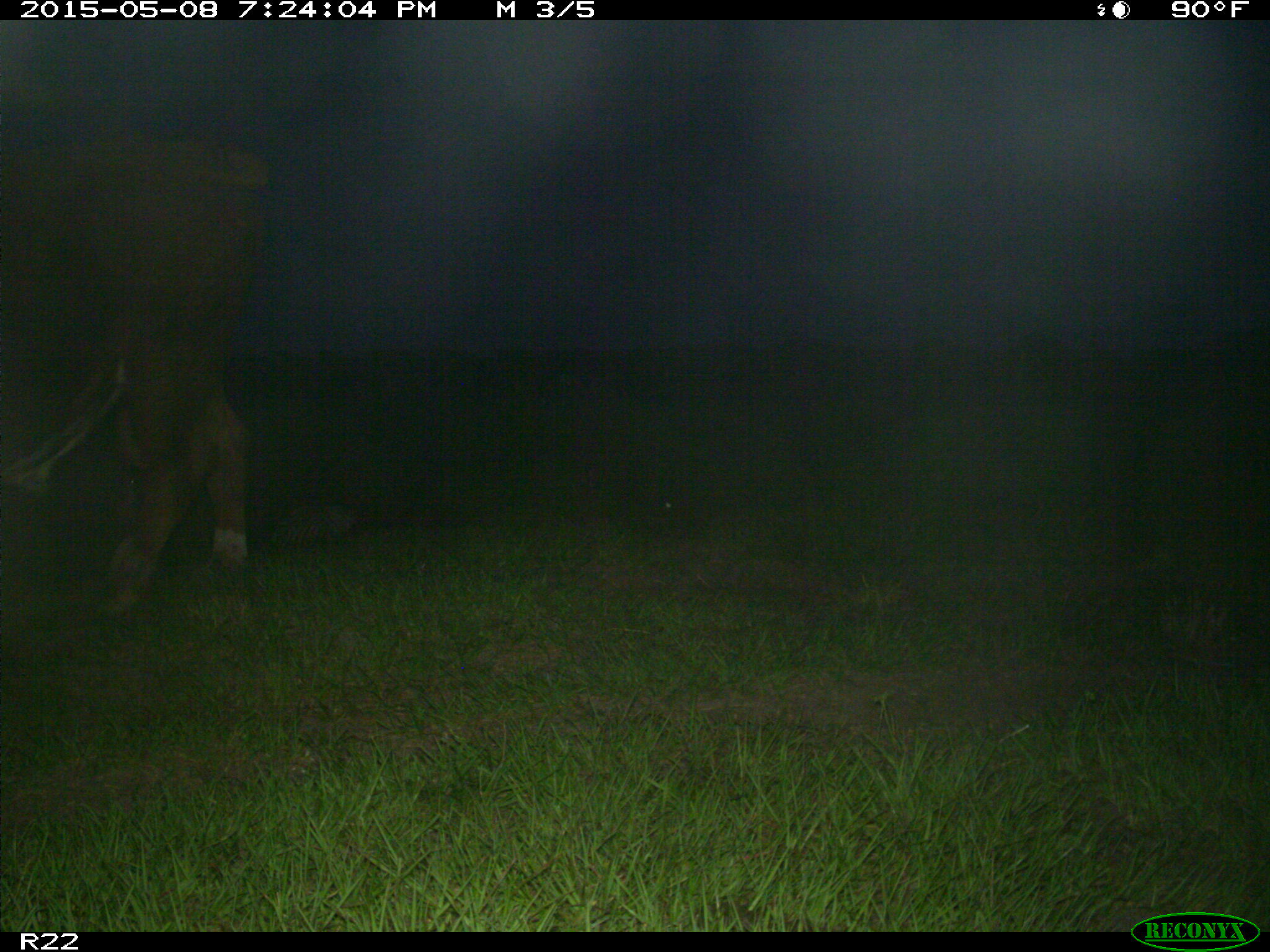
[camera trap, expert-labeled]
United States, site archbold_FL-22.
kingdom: Animalia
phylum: Chordata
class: Mammalia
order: Artiodactyla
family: Bovidae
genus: Bos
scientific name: Bos taurus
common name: domestic cow